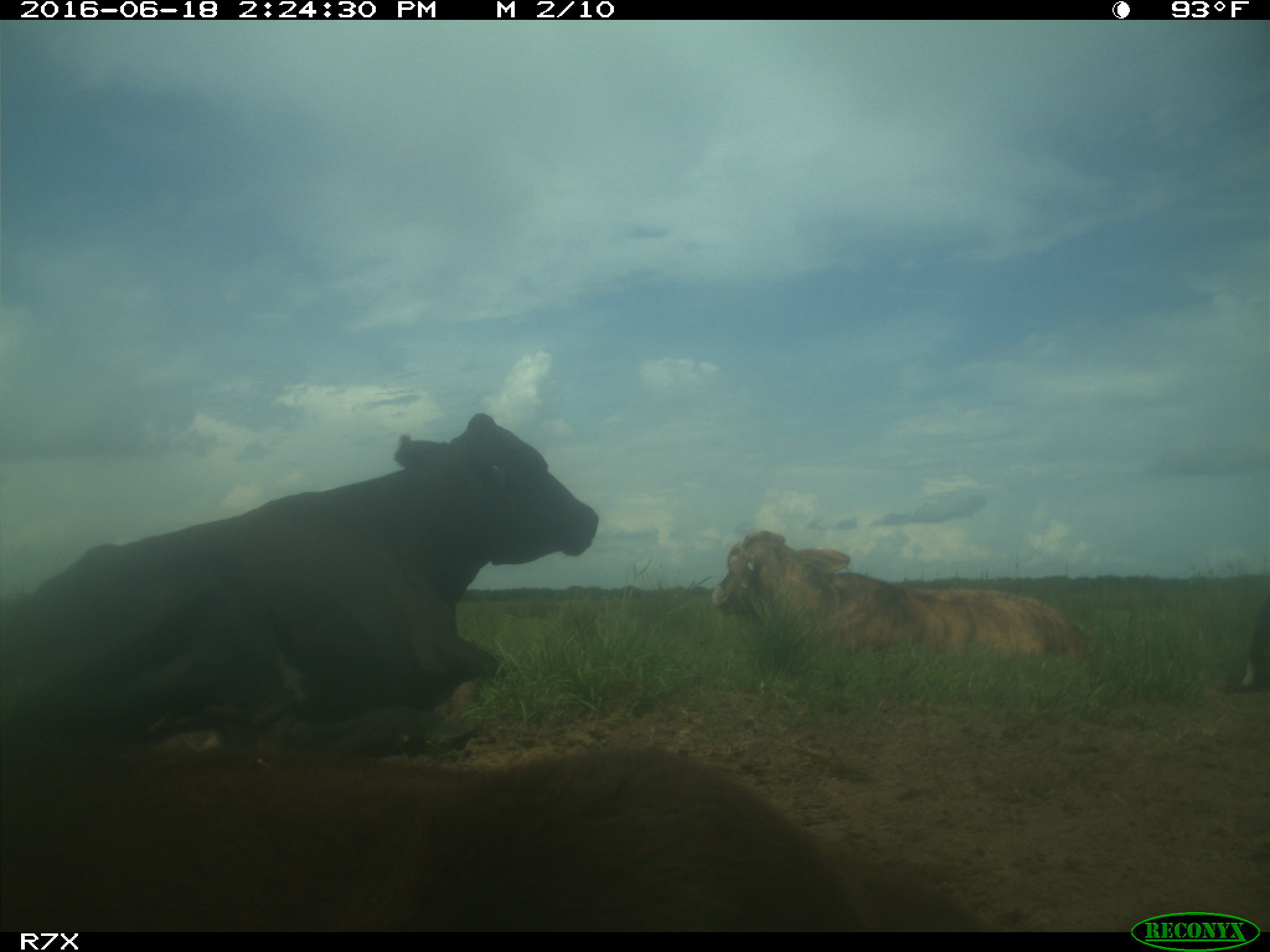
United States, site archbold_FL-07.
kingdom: Animalia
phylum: Chordata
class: Mammalia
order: Artiodactyla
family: Bovidae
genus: Bos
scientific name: Bos taurus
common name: domestic cow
Bos taurus (domestic cow).